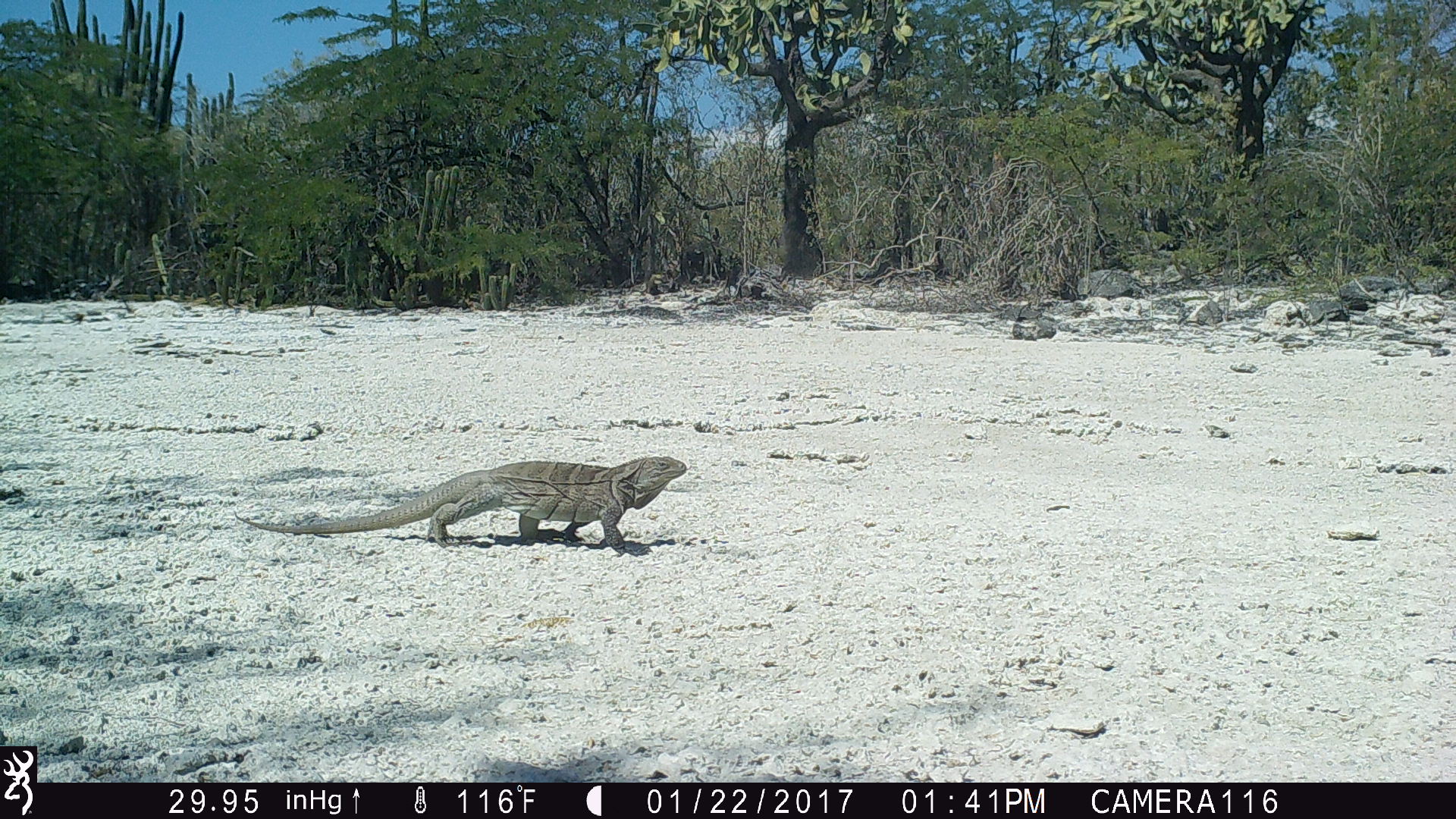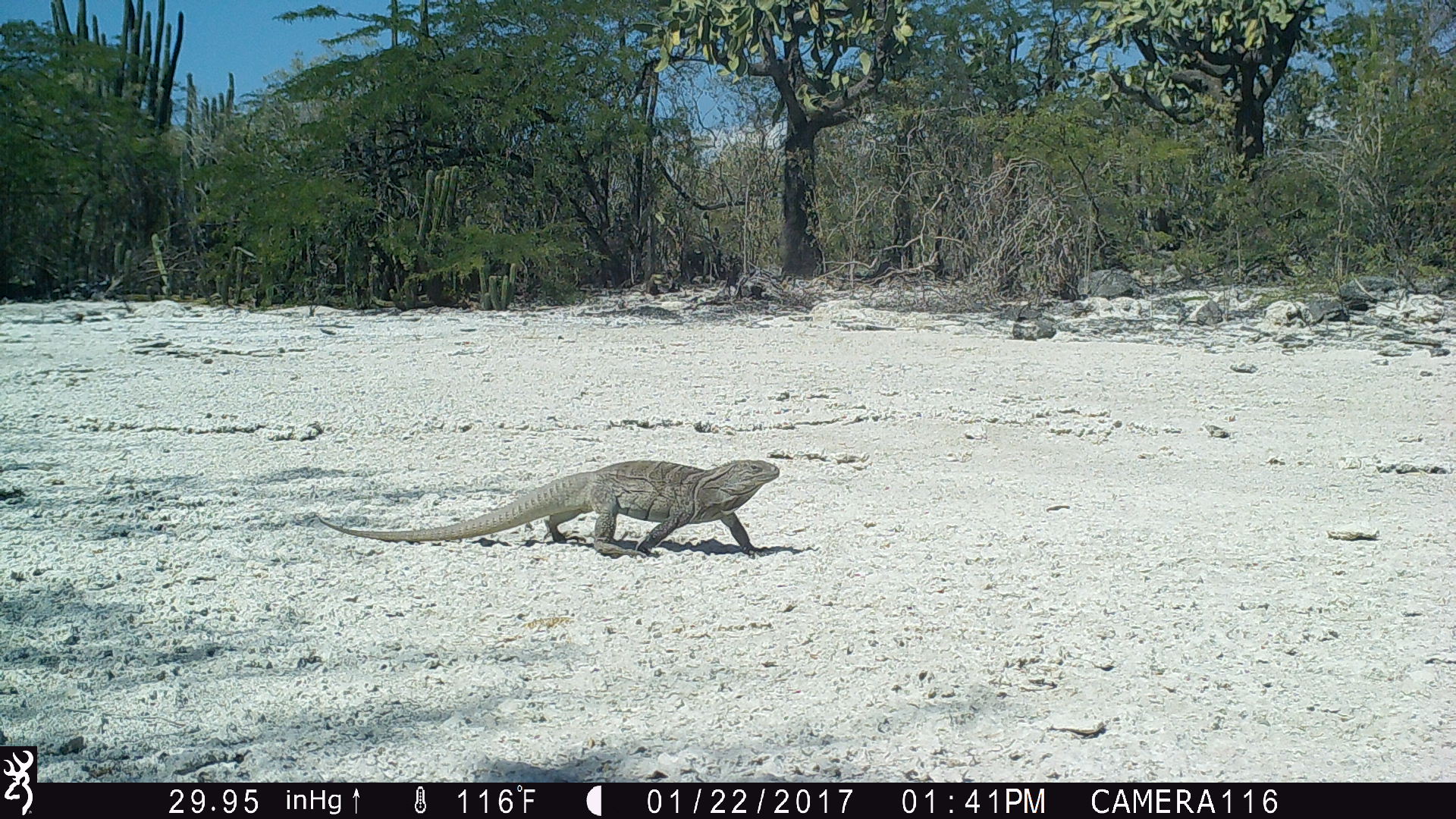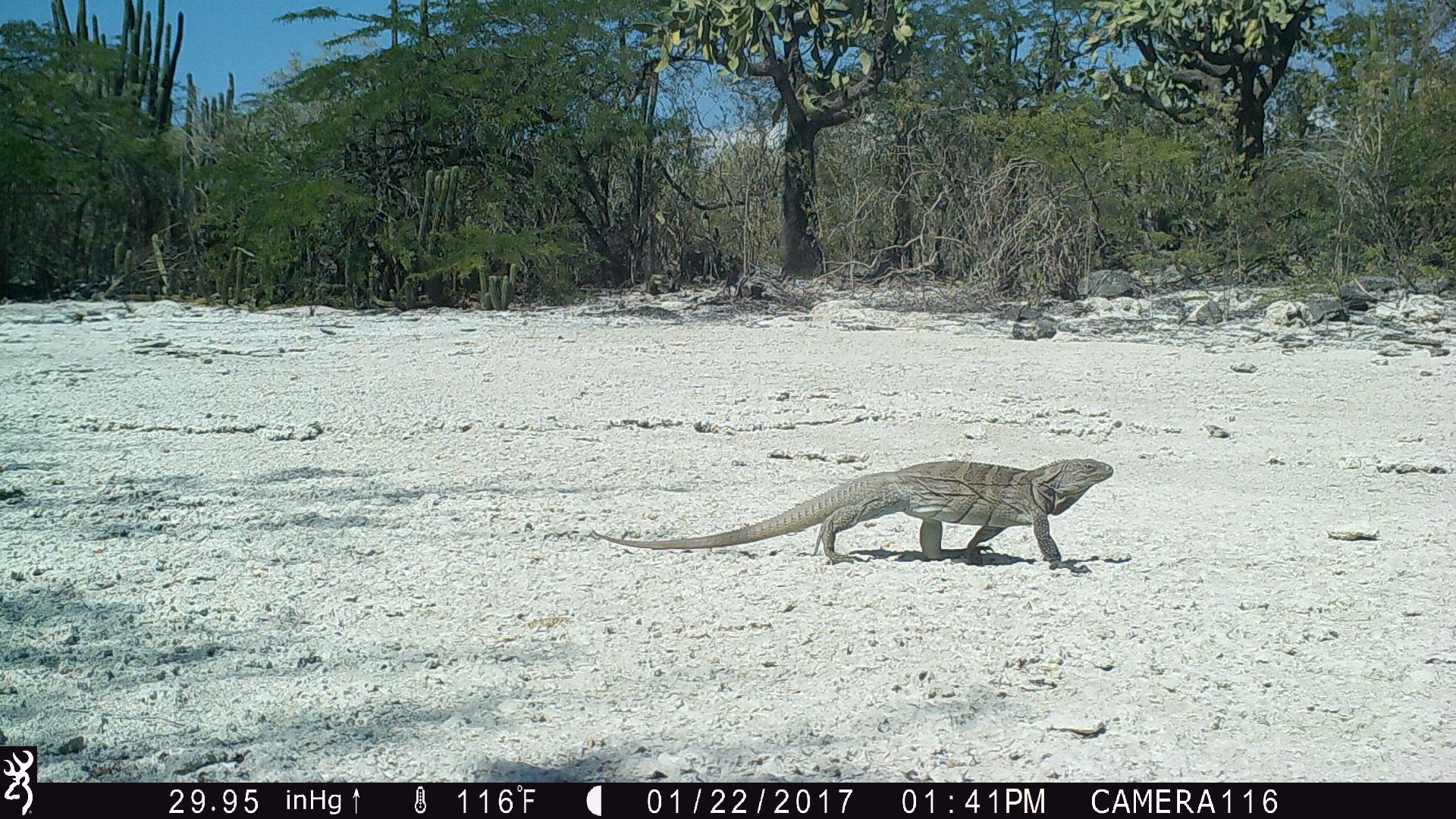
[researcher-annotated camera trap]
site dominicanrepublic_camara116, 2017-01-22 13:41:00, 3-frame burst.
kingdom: Animalia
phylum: Chordata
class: Reptilia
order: Squamata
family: Iguanidae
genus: Iguana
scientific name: Iguana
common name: typical iguanas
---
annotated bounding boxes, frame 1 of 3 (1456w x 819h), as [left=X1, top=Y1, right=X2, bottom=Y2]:
iguana: [left=236, top=454, right=696, bottom=550]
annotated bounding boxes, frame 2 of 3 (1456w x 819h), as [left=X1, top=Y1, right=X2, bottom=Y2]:
iguana: [left=309, top=455, right=789, bottom=557]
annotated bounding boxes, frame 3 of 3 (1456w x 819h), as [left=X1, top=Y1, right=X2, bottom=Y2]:
iguana: [left=594, top=457, right=1125, bottom=565]